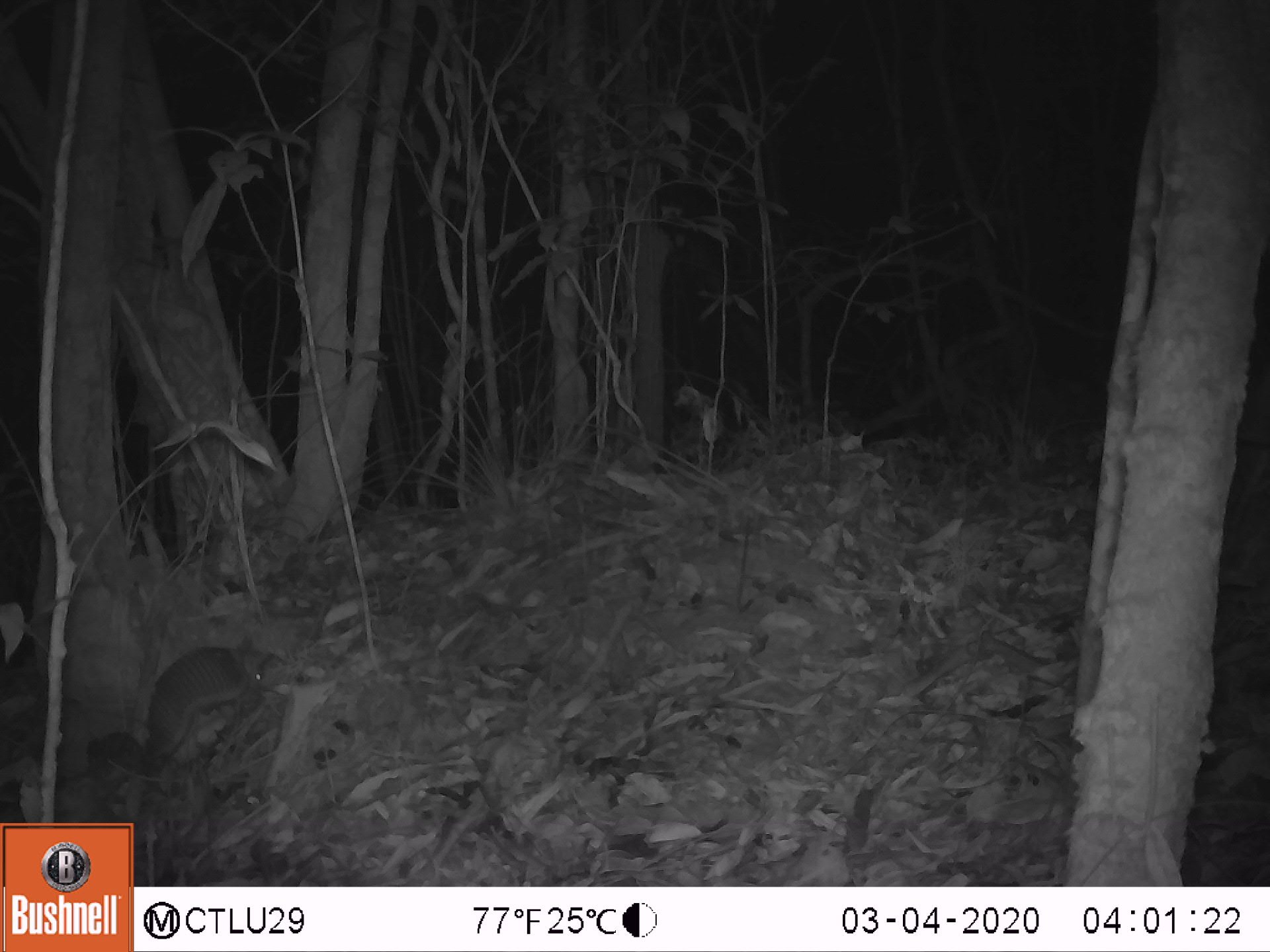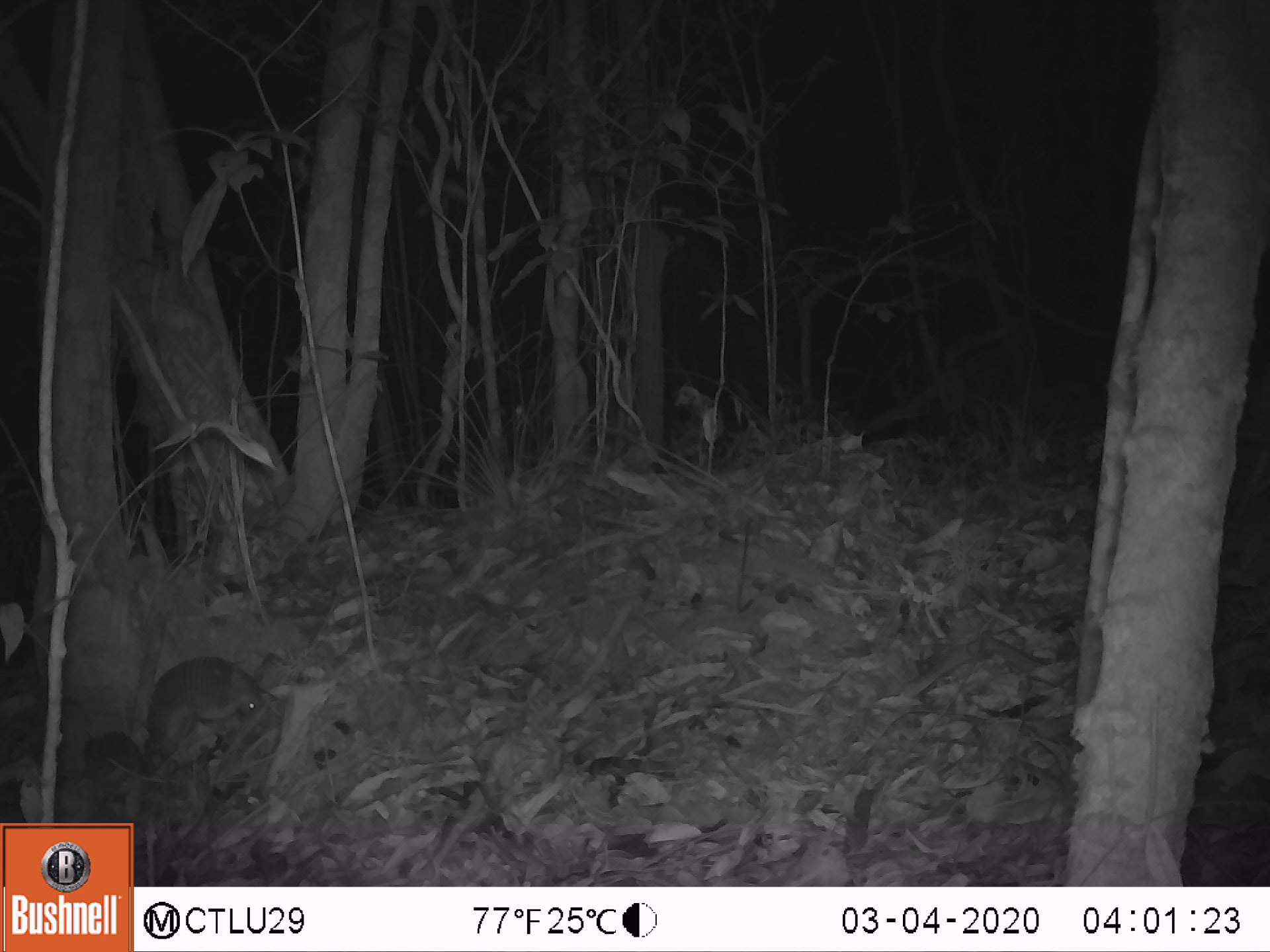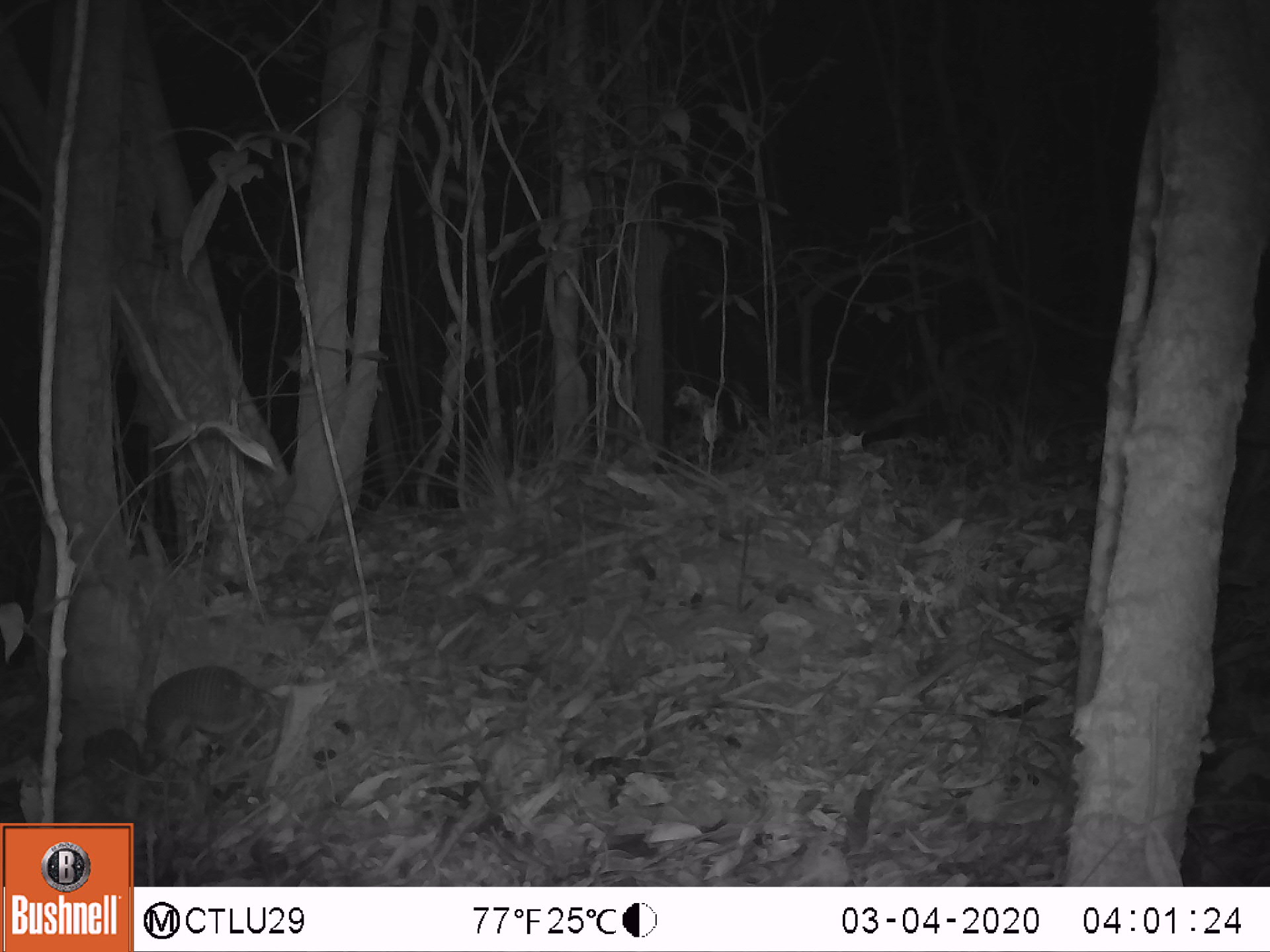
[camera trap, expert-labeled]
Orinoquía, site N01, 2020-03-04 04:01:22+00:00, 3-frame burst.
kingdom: Animalia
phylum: Chordata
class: Mammalia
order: Cingulata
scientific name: Cingulata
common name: armadillo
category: unknown armadillo